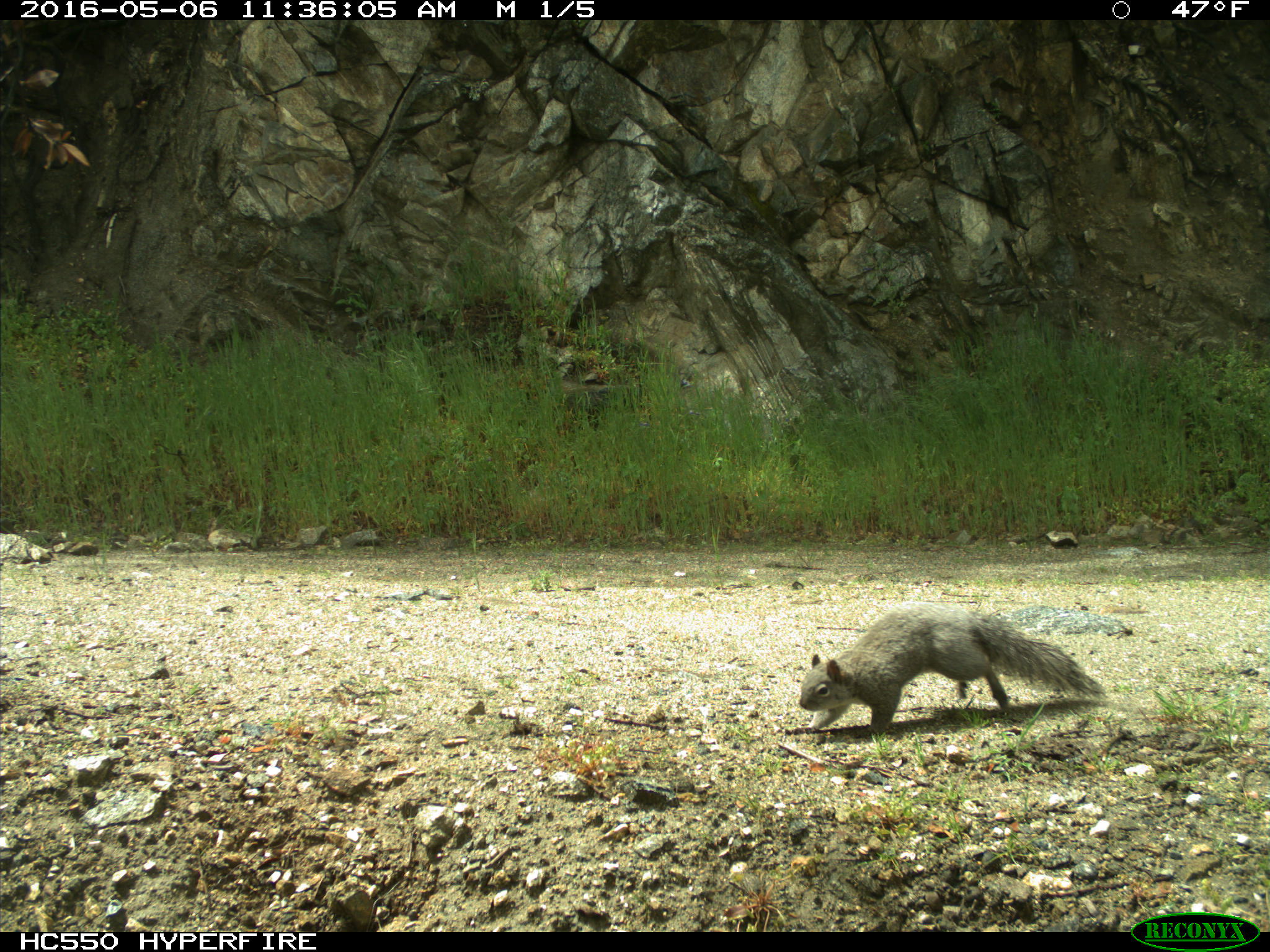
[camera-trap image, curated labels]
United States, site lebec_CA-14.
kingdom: Animalia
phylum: Chordata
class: Mammalia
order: Rodentia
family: Sciuridae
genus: Sciurus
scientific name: Sciurus carolinensis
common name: eastern gray squirrel